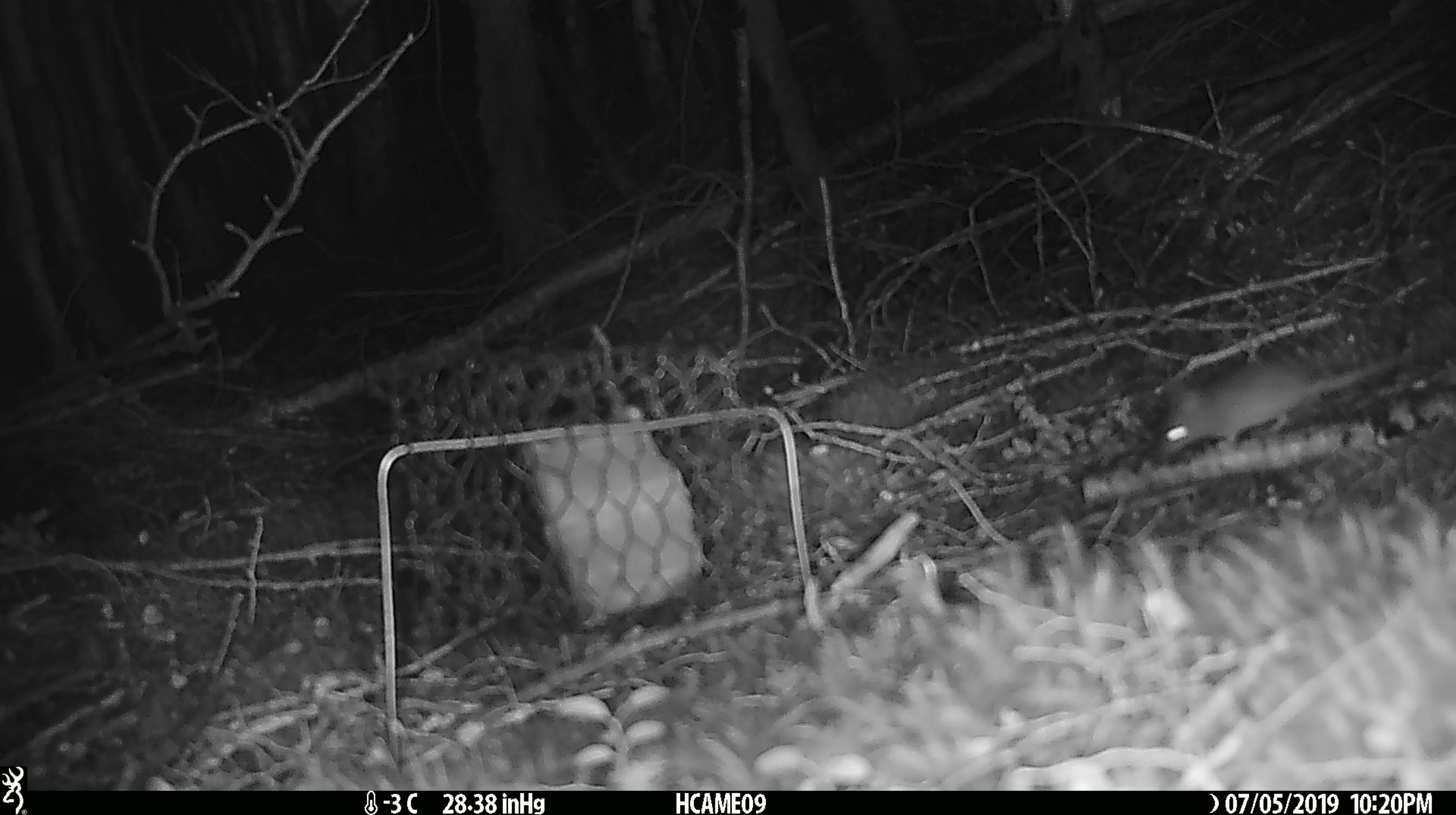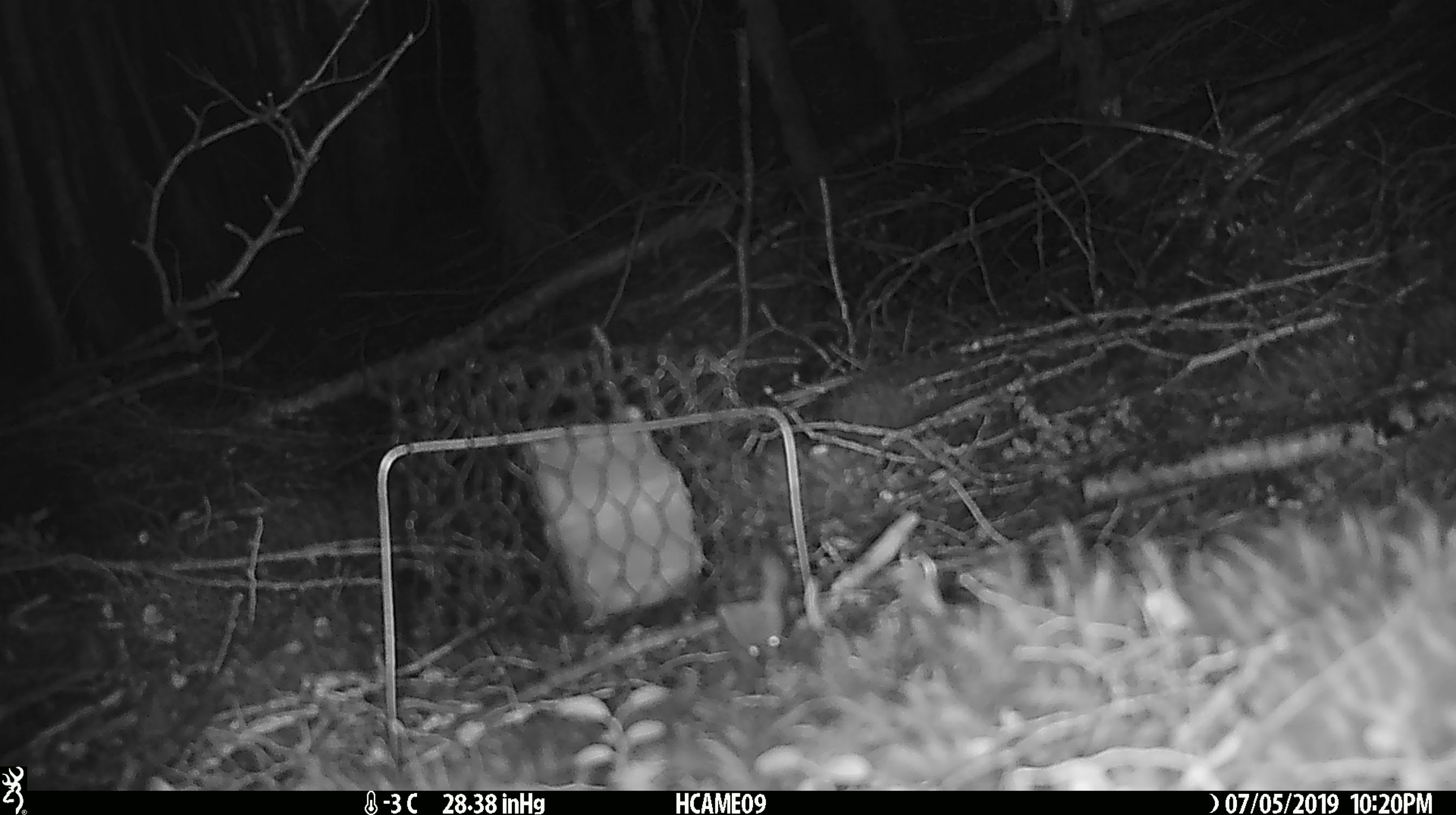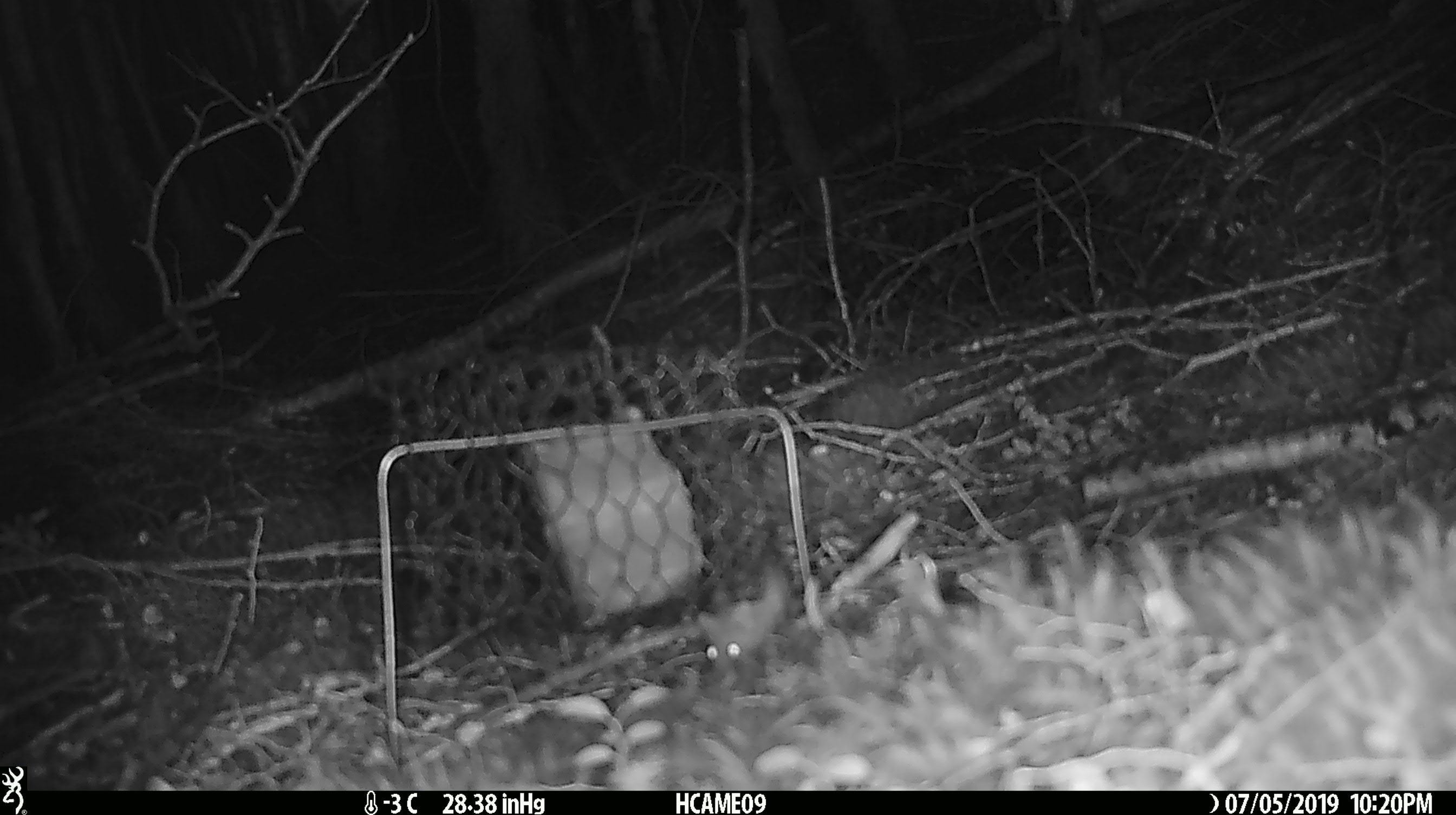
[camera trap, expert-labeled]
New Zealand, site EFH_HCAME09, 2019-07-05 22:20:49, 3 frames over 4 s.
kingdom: Animalia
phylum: Chordata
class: Mammalia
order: Rodentia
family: Muridae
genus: Mus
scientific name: Mus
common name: mouse